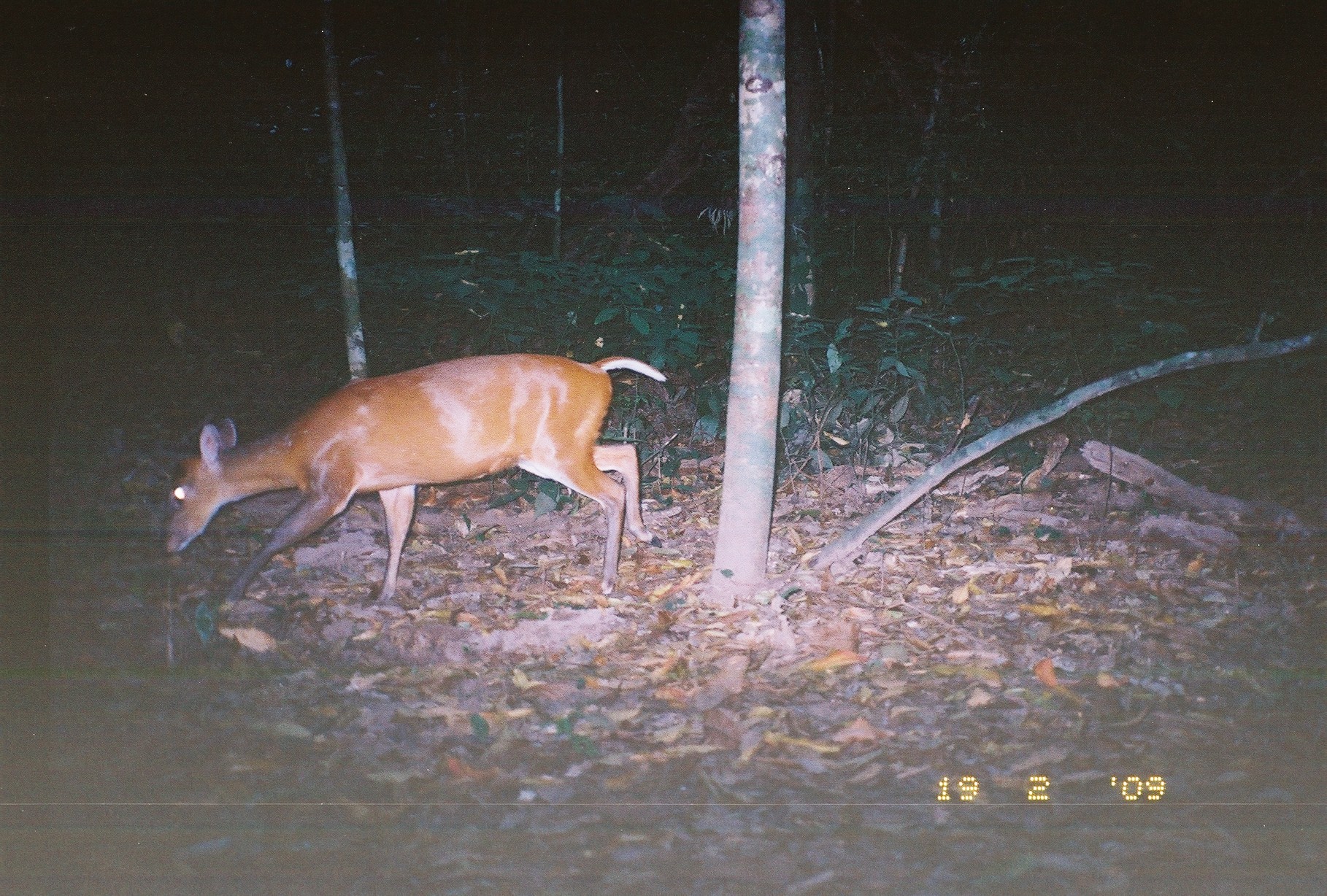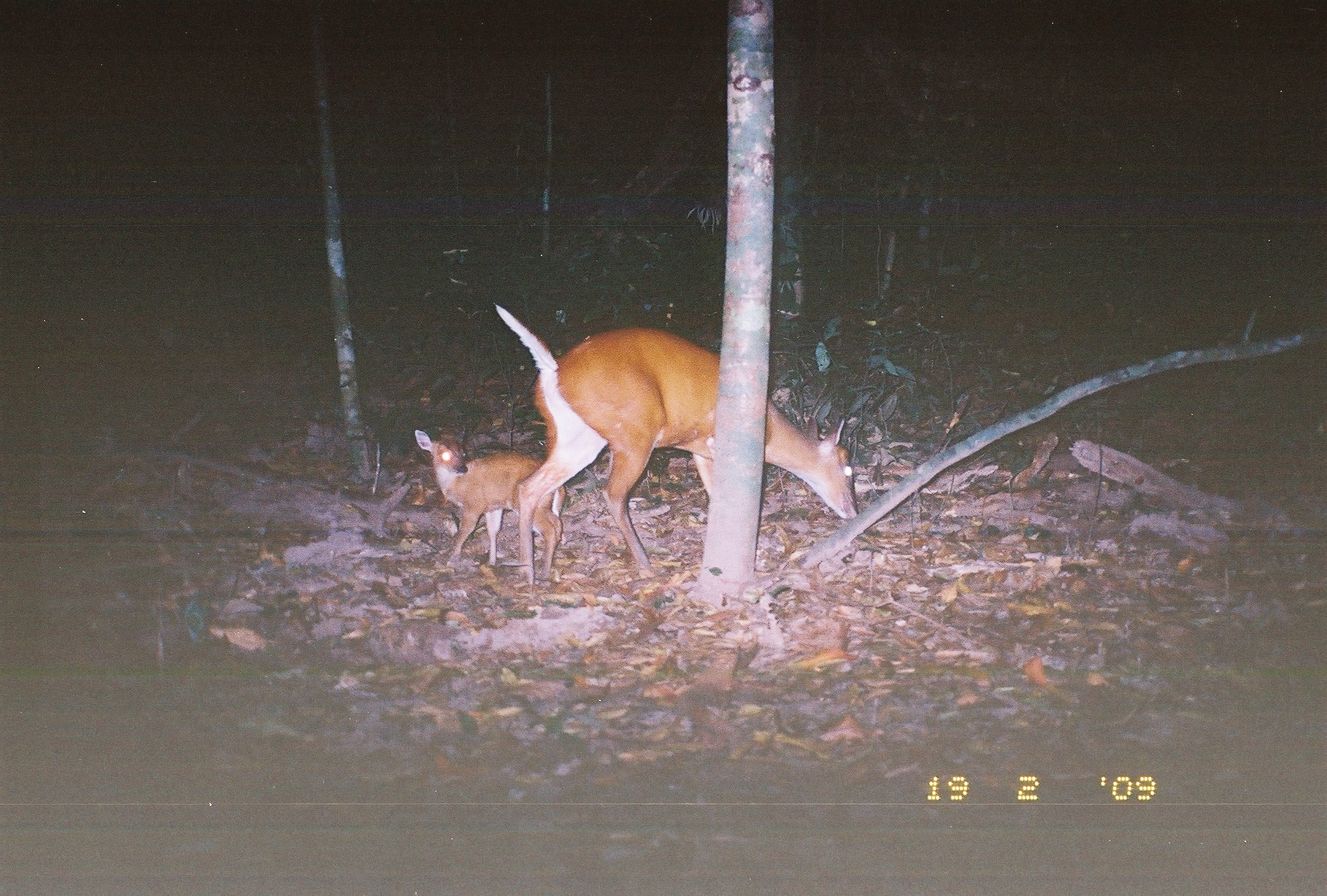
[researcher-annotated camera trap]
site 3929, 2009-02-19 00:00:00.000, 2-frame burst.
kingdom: Animalia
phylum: Chordata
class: Mammalia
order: Artiodactyla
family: Cervidae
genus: Muntiacus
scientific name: Muntiacus muntjak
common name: southern red muntjac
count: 1